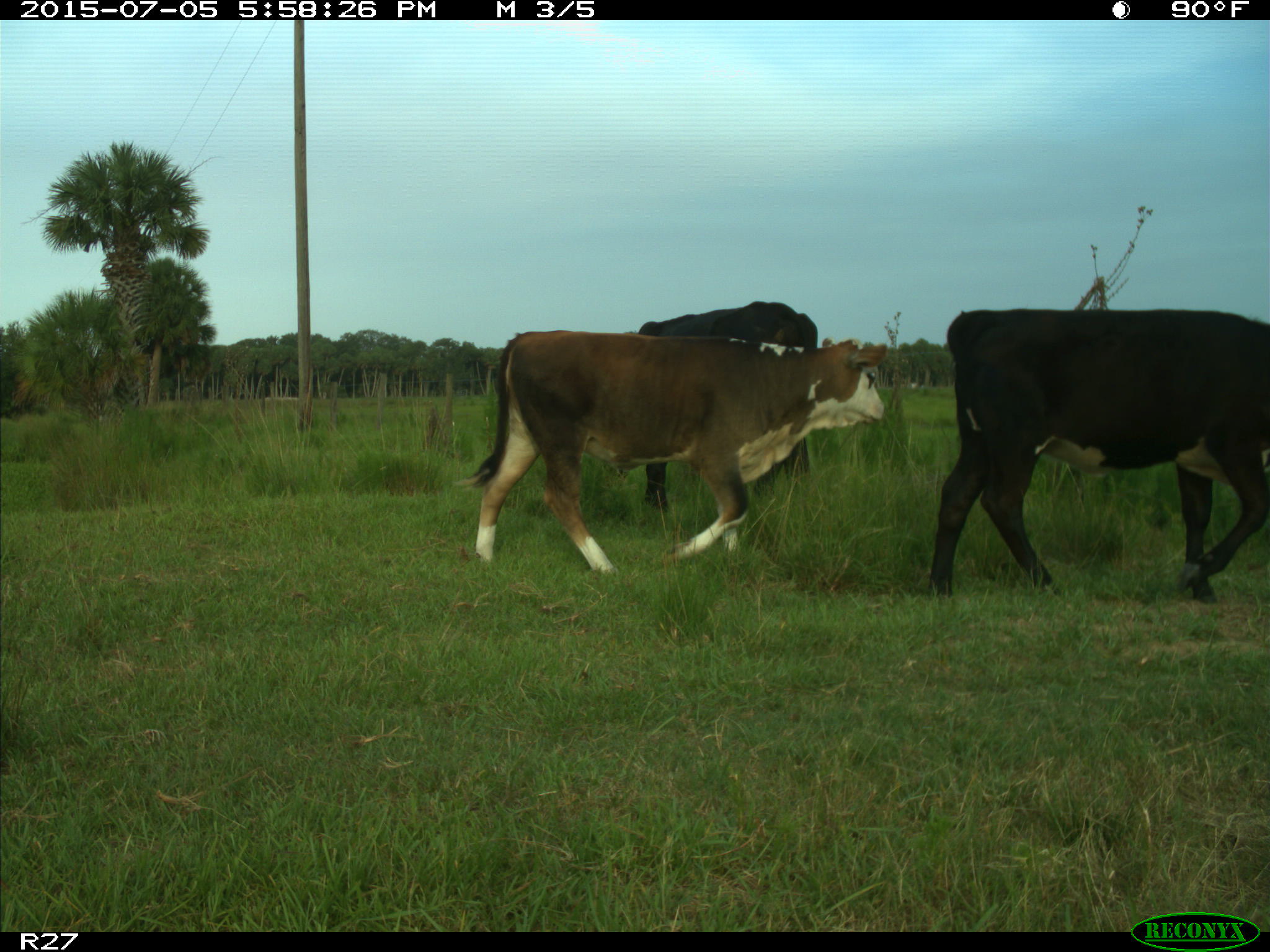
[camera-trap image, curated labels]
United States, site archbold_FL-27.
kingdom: Animalia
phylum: Chordata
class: Mammalia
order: Artiodactyla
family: Bovidae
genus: Bos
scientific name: Bos taurus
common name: domestic cow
Bos taurus (domestic cow).